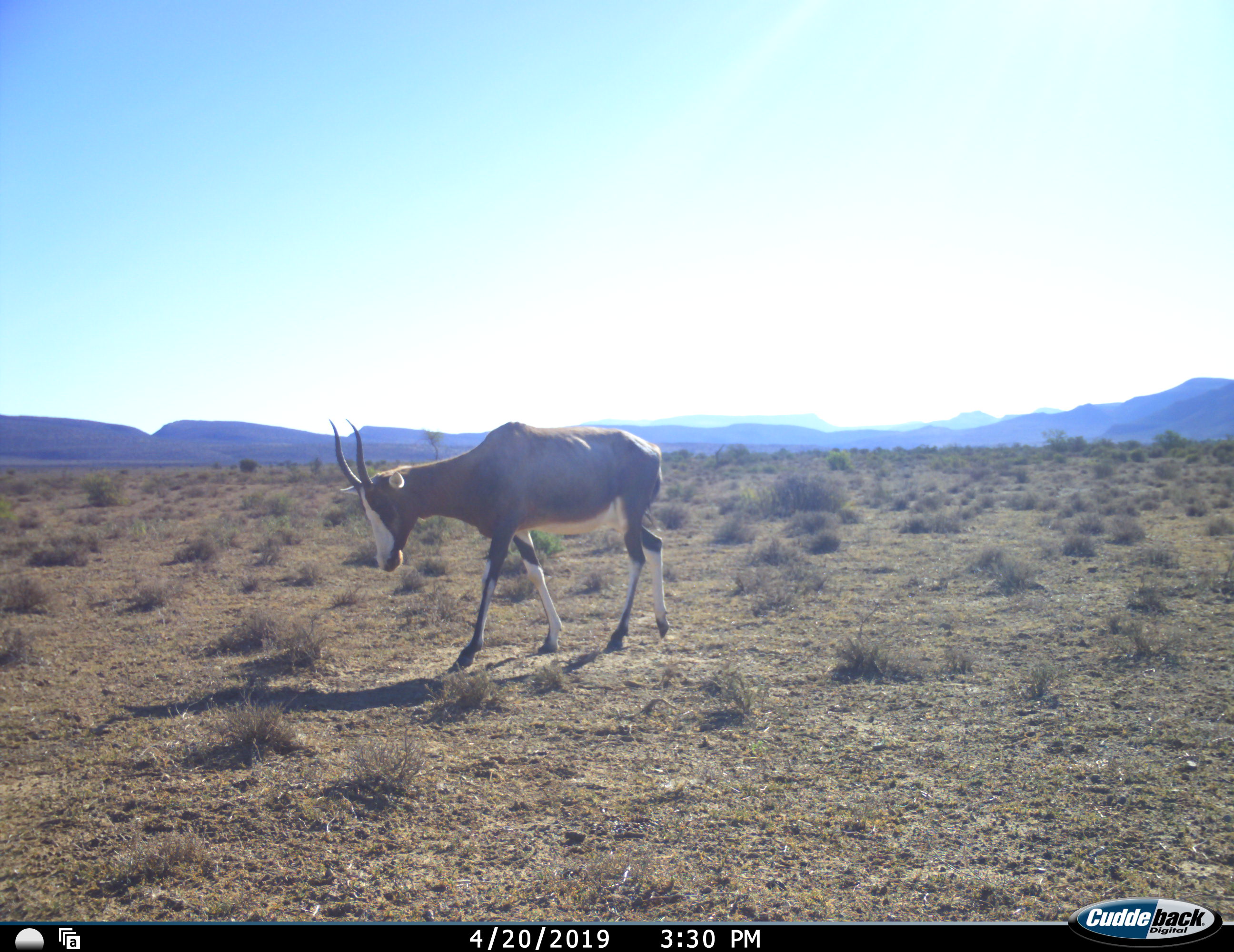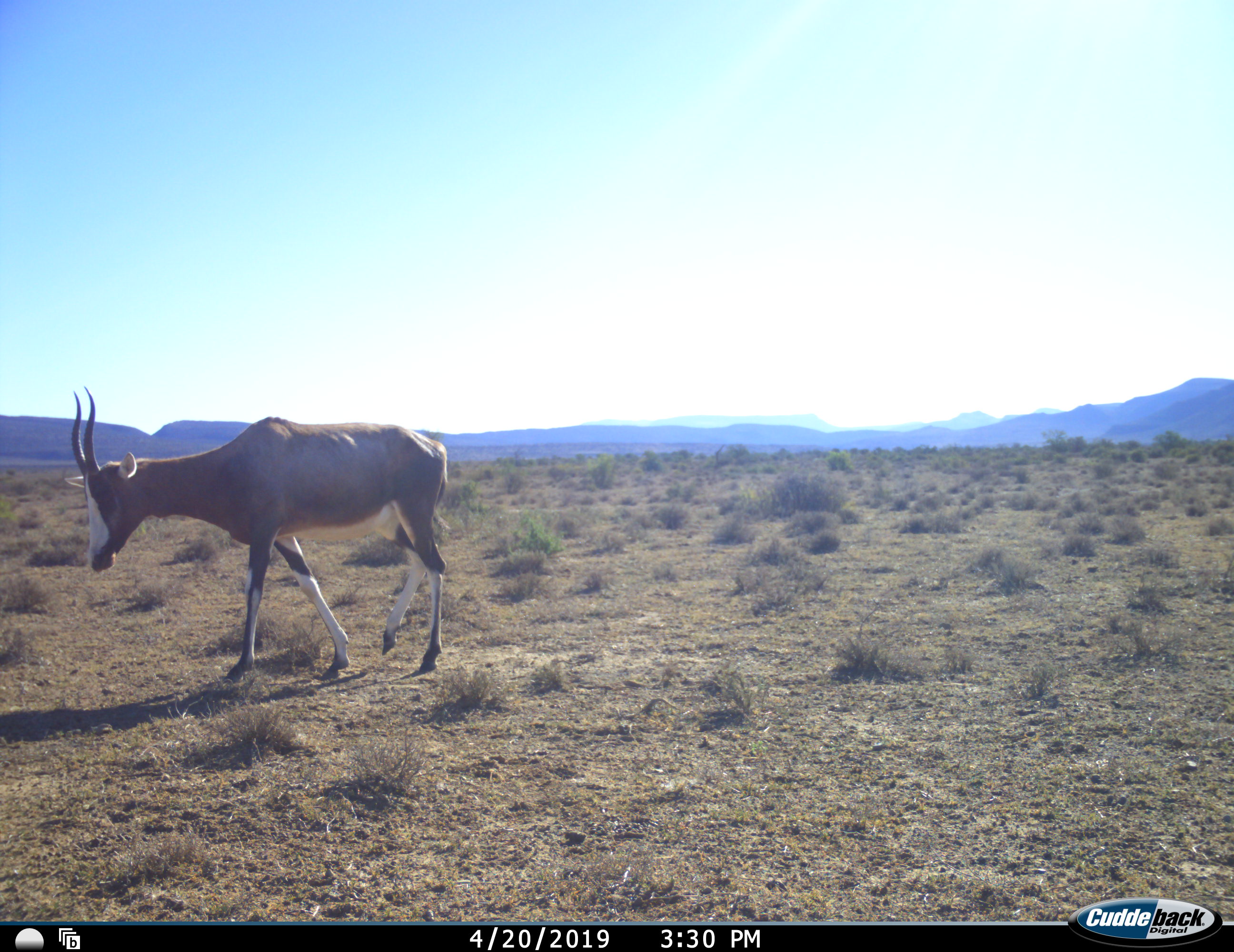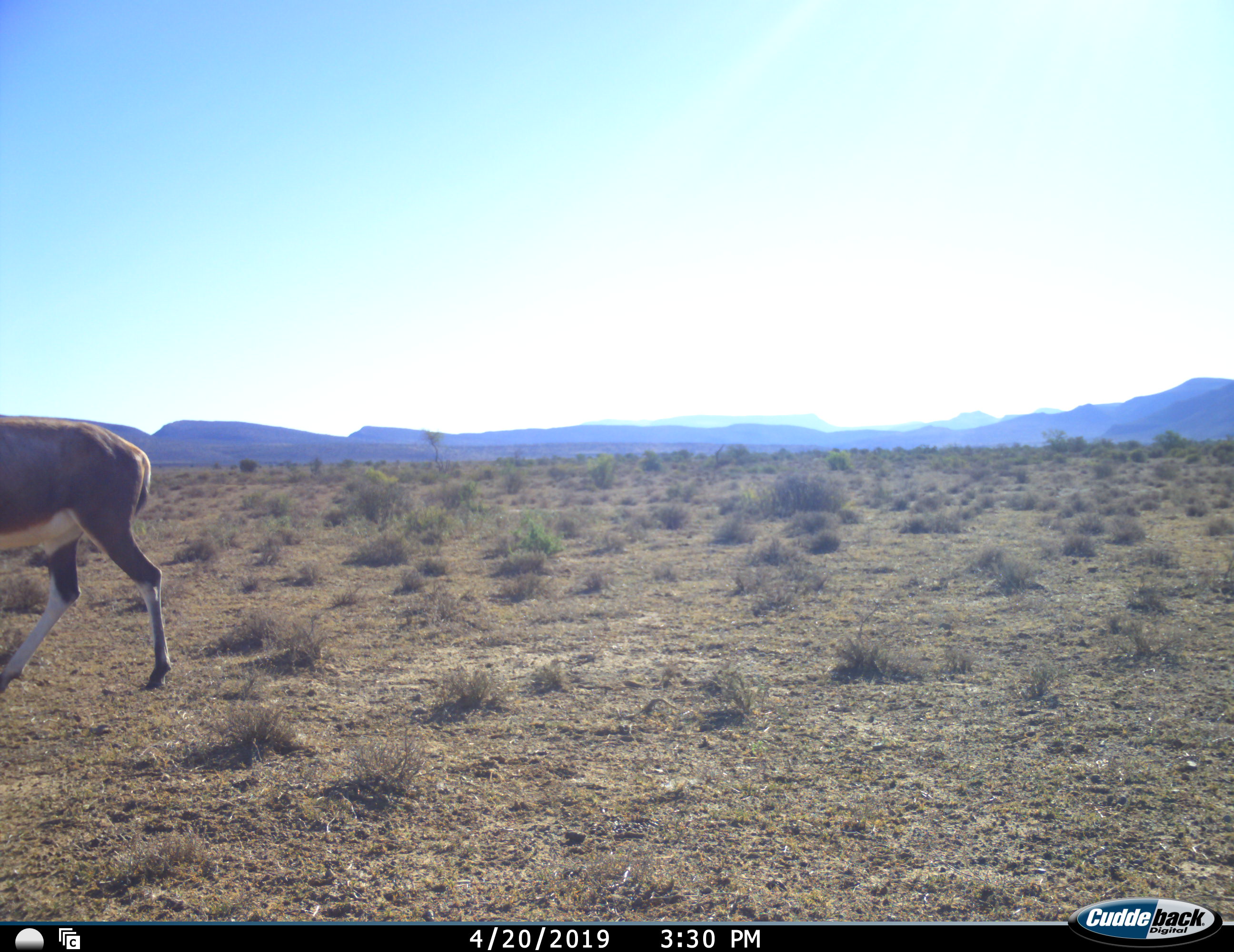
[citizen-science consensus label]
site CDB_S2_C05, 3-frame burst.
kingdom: Animalia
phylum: Chordata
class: Mammalia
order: Artiodactyla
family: Bovidae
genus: Damaliscus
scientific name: Damaliscus pygargus phillipsi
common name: blesbok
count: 1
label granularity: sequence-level